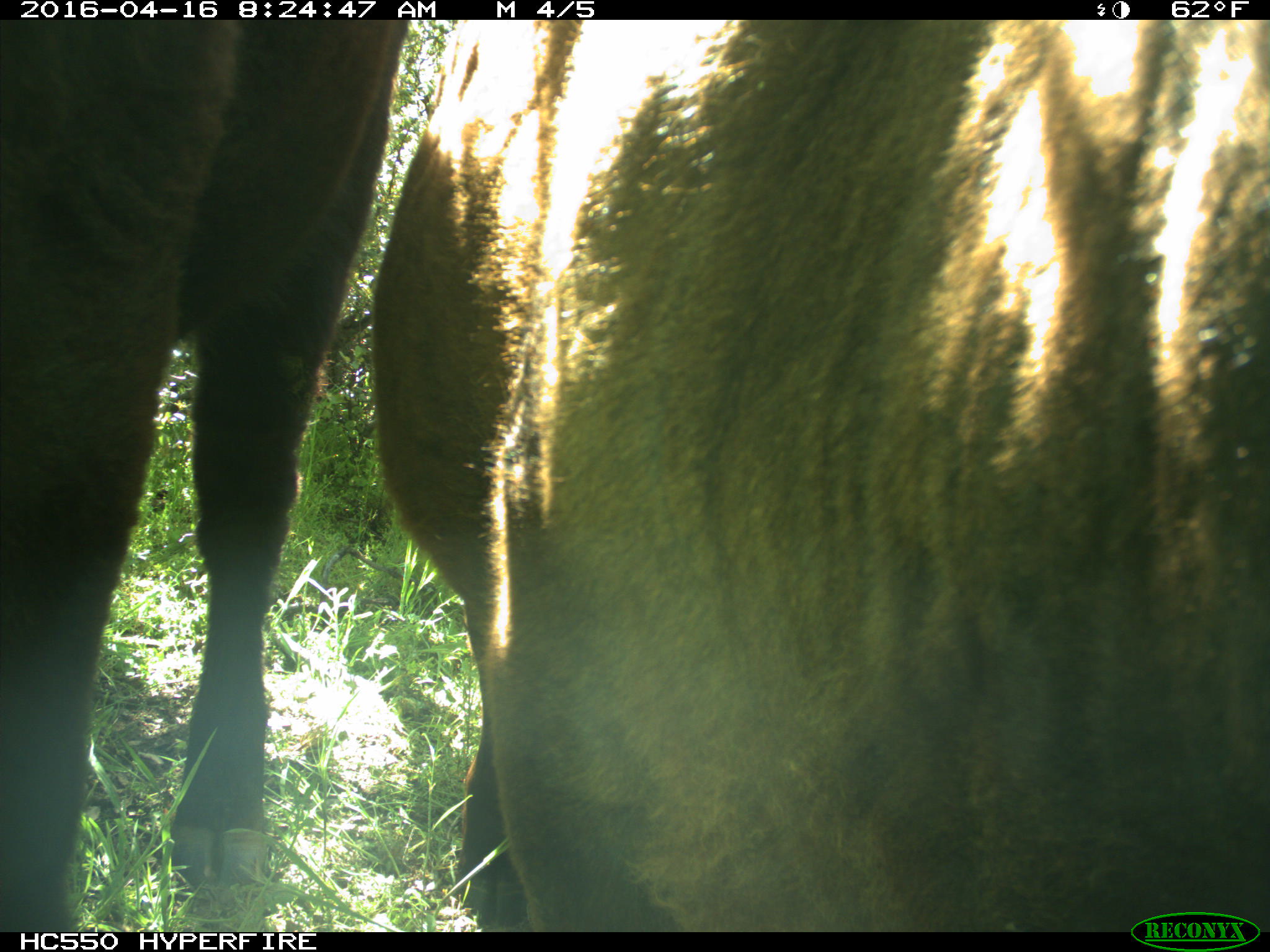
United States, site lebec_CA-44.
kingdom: Animalia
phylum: Chordata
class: Mammalia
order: Artiodactyla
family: Bovidae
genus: Bos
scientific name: Bos taurus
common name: domestic cow